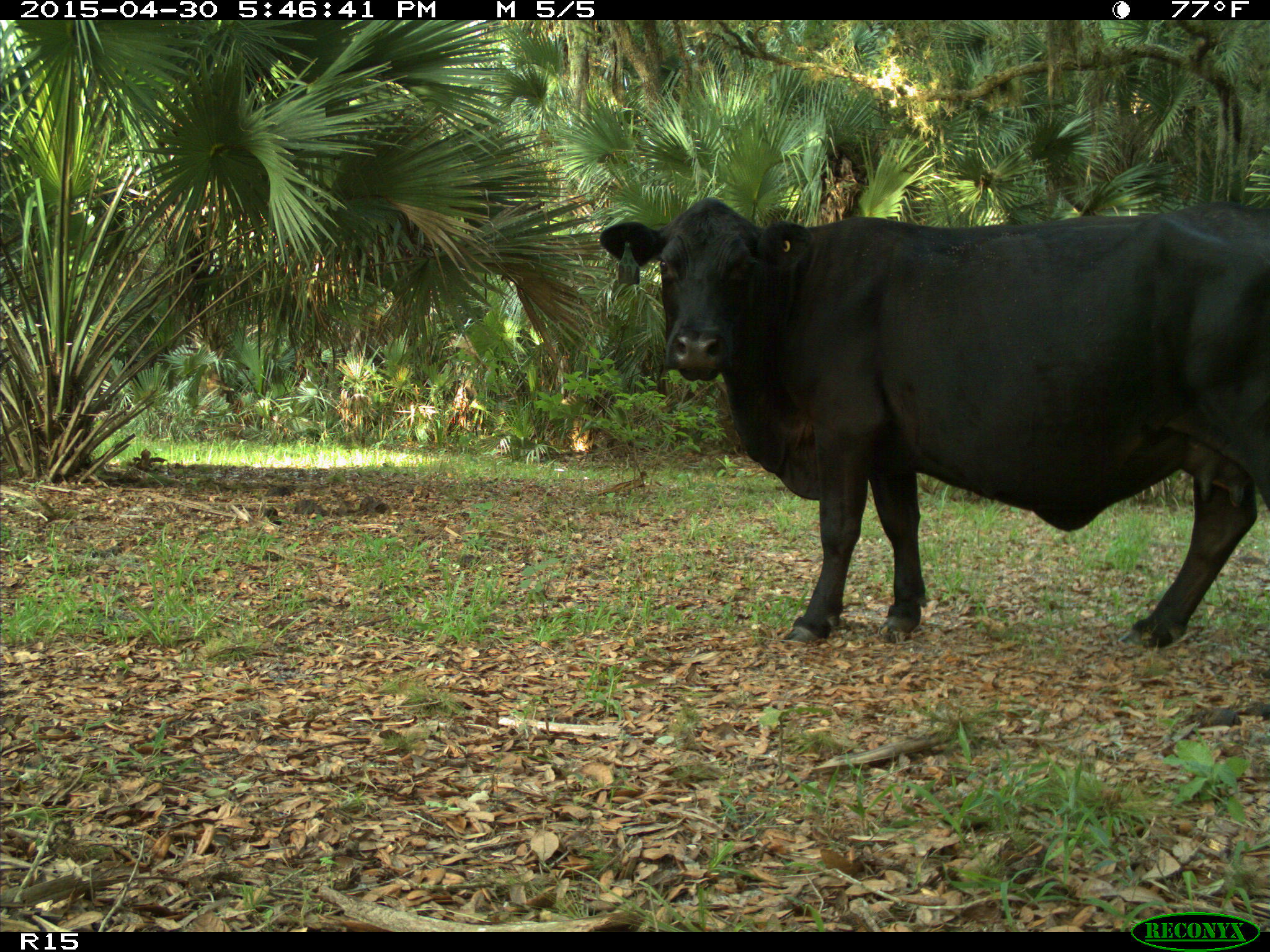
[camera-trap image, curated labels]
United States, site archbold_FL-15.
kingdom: Animalia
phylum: Chordata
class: Mammalia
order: Artiodactyla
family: Bovidae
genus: Bos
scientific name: Bos taurus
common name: domestic cow